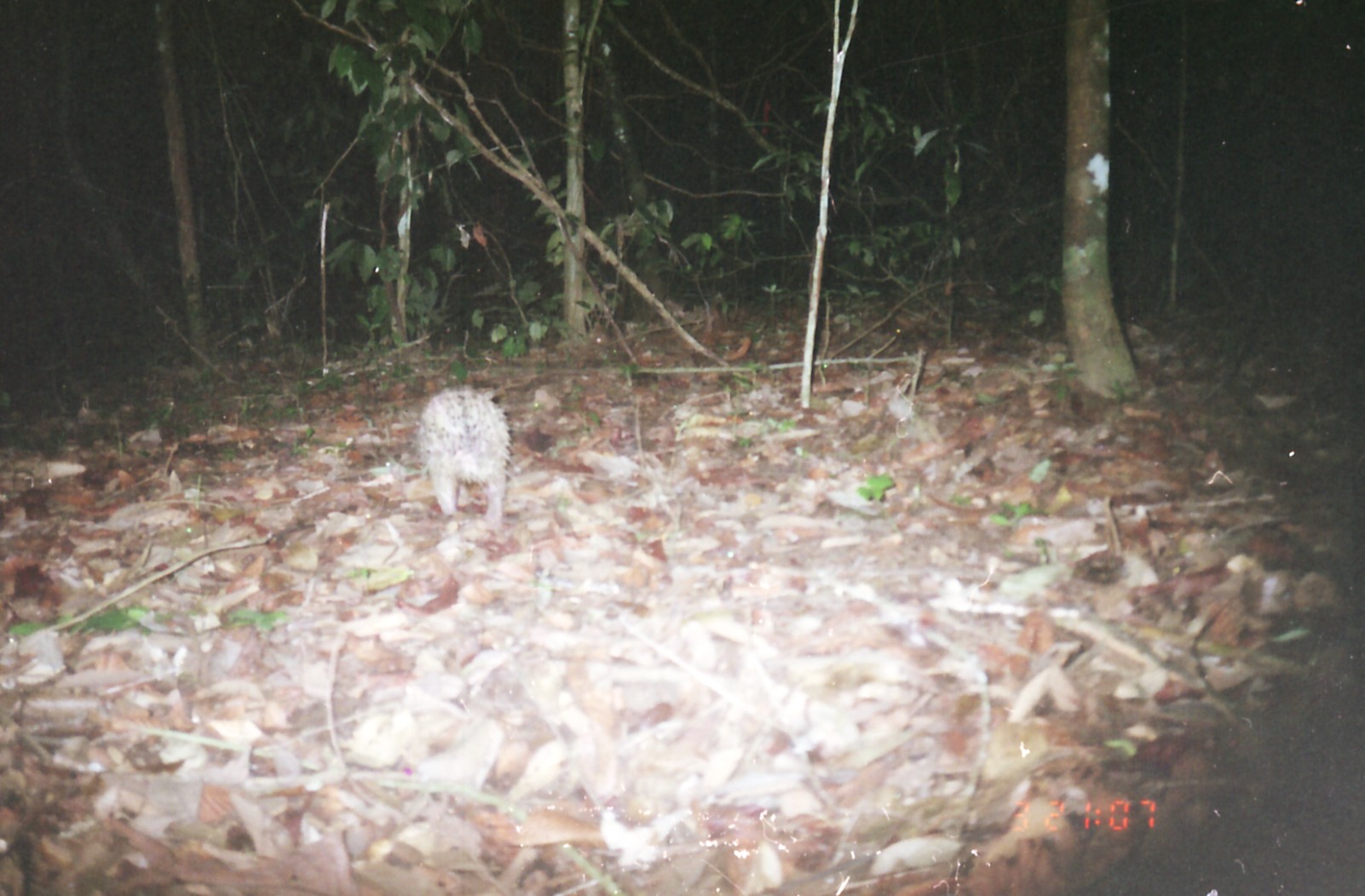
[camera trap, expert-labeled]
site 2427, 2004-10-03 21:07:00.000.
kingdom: Animalia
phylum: Chordata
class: Mammalia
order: Rodentia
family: Hystricidae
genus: Hystrix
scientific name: Hystrix brachyura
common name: east asian porcupine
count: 1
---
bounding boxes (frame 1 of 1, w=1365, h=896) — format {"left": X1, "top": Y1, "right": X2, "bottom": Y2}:
hystrix brachyura: {"left": 416, "top": 384, "right": 513, "bottom": 532}